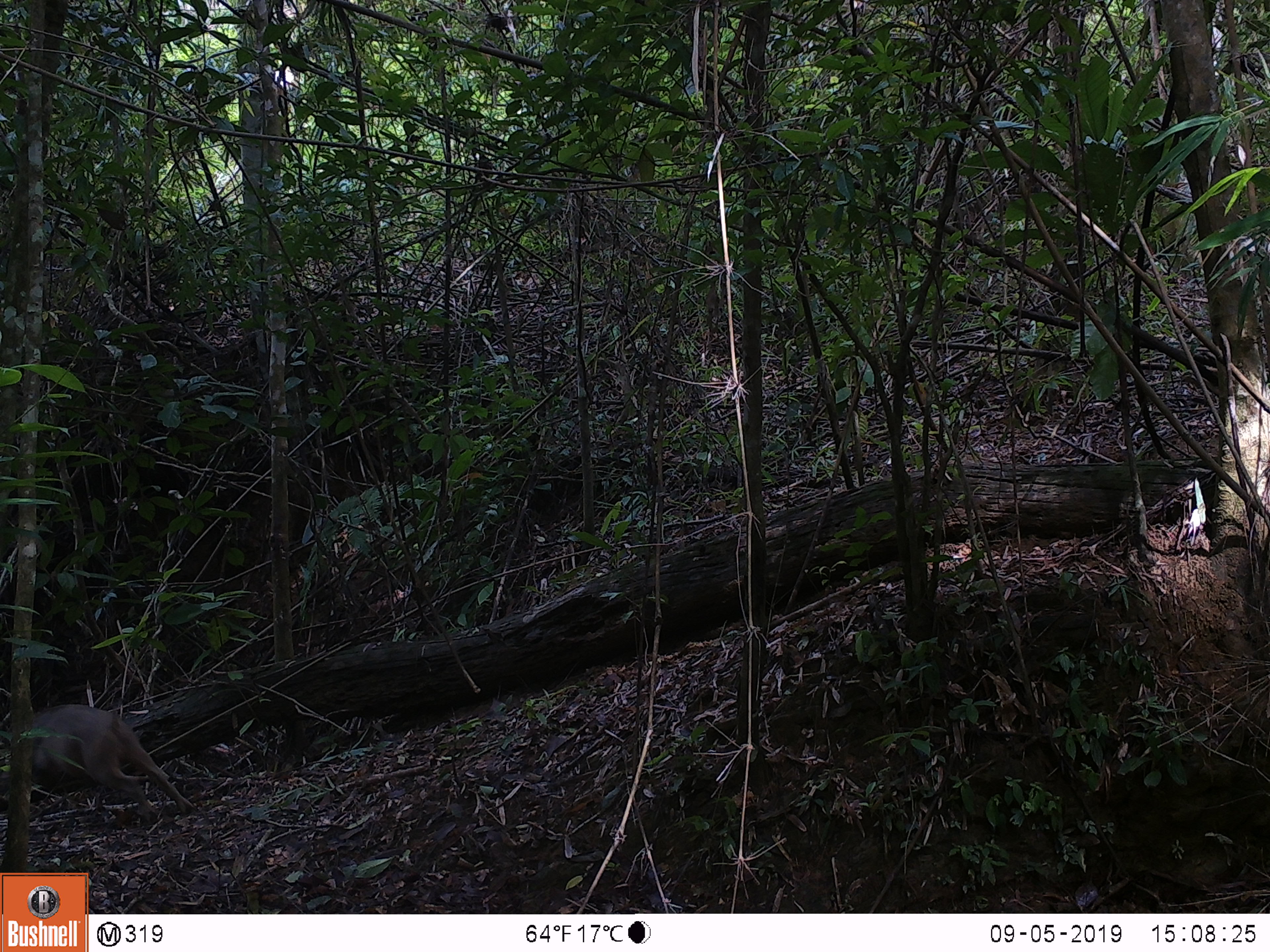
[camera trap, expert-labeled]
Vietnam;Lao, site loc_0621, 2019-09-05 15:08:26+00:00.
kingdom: Animalia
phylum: Chordata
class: Mammalia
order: Artiodactyla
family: Suidae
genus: Sus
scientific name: Sus scrofa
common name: eurasian wild pig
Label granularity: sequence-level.